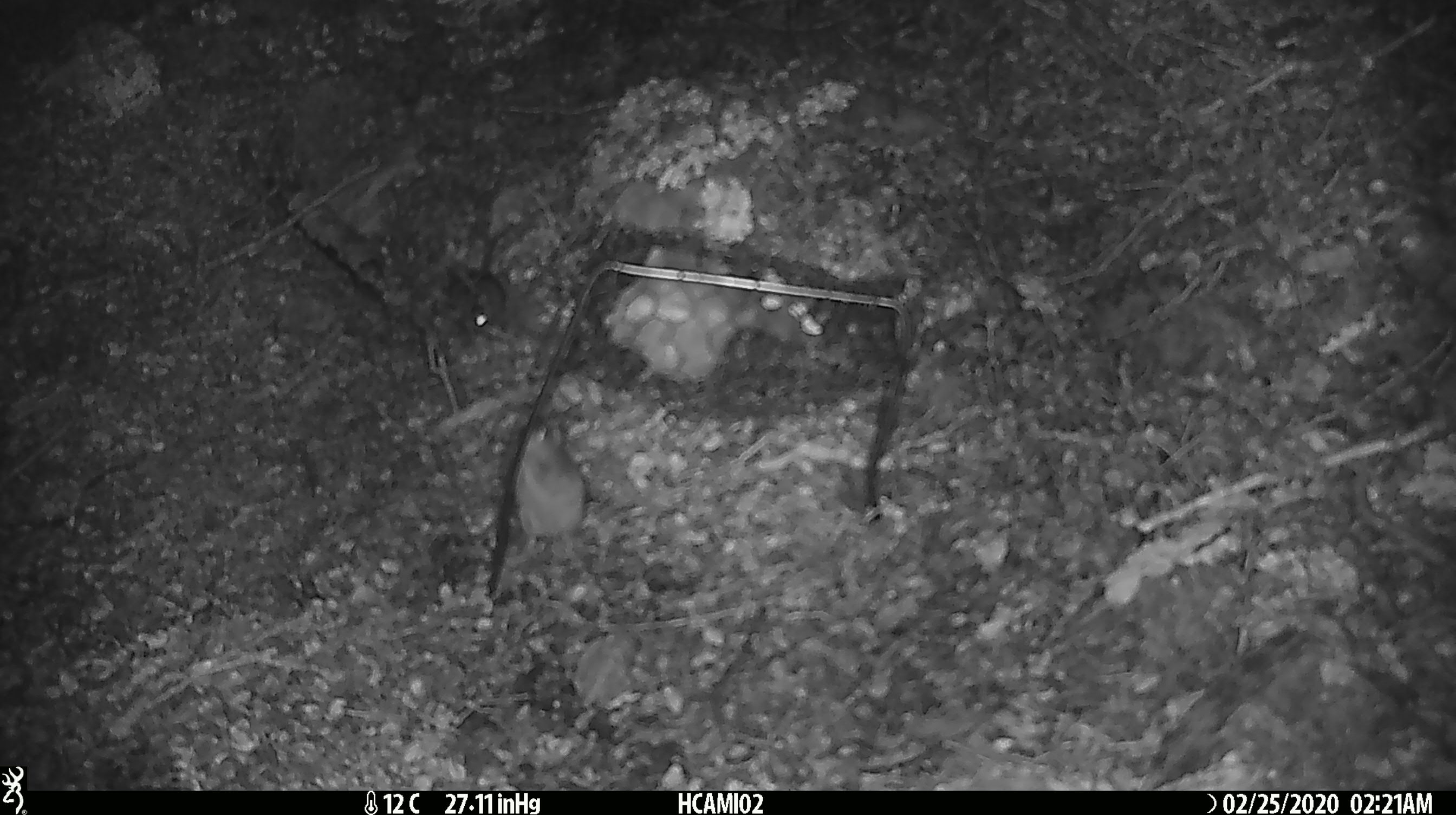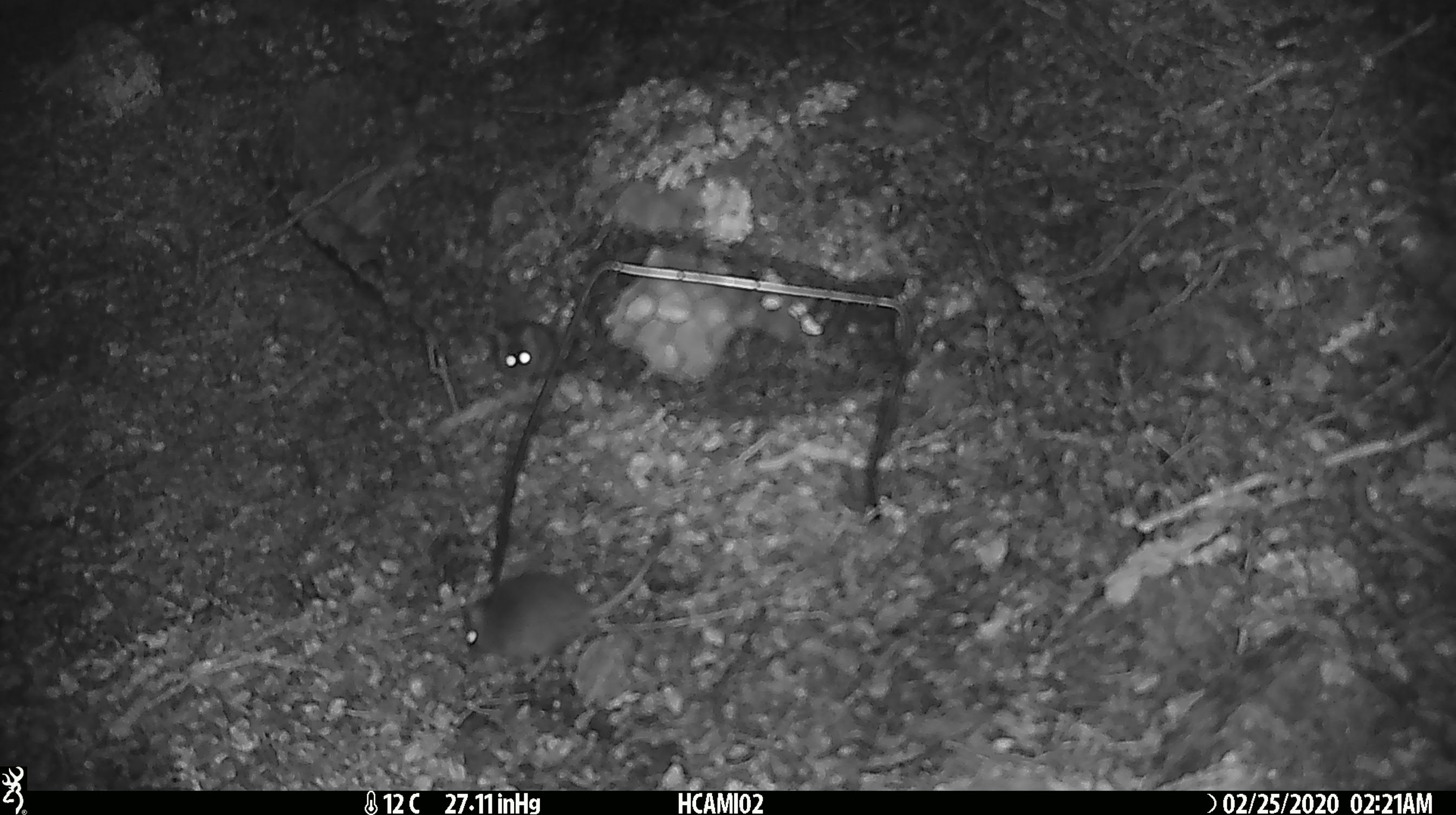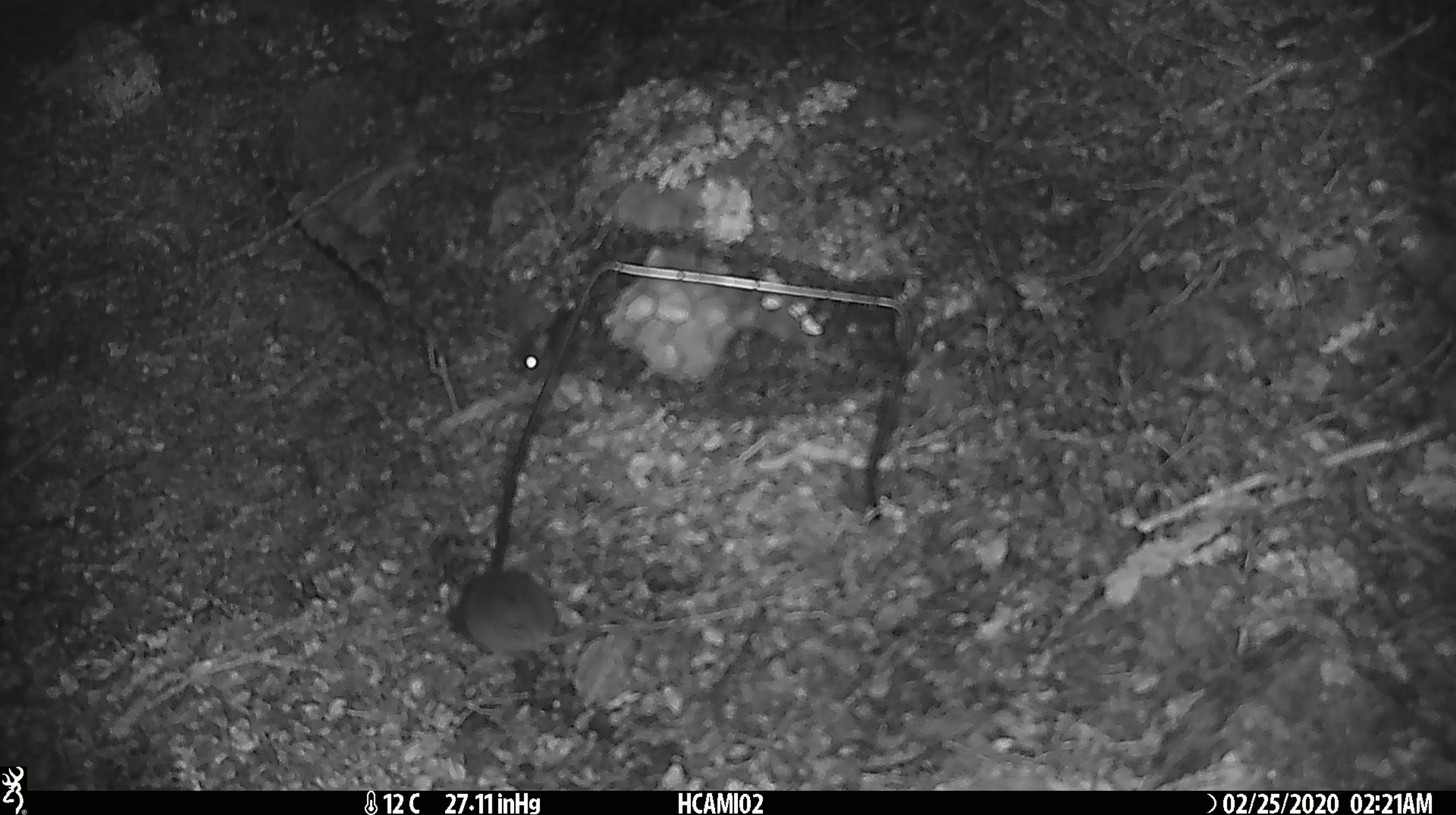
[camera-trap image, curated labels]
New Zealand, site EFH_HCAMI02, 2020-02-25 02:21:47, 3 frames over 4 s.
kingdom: Animalia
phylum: Chordata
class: Mammalia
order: Rodentia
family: Muridae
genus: Mus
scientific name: Mus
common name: mouse